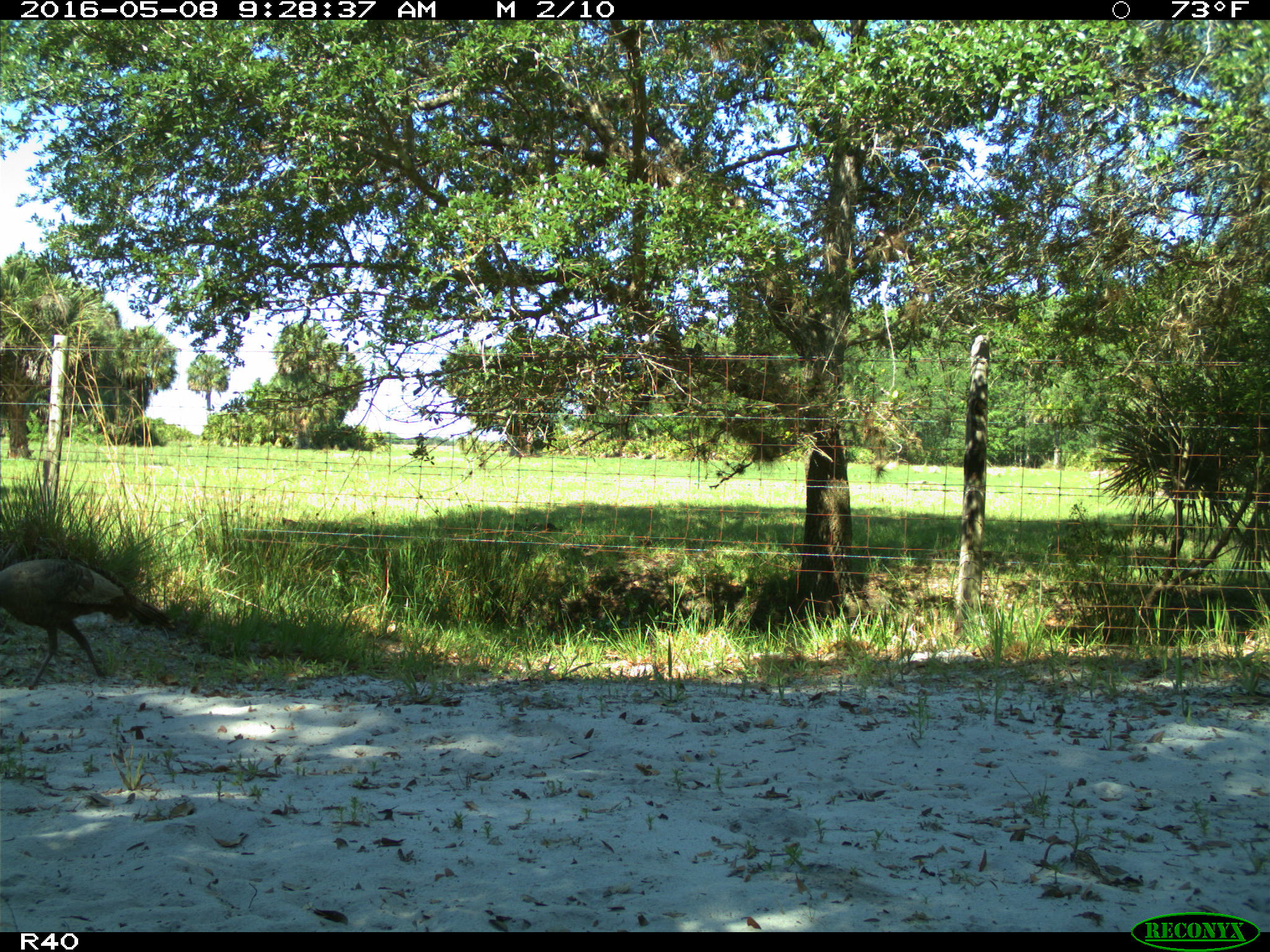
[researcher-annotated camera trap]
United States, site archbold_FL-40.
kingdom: Animalia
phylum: Chordata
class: Aves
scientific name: Aves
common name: birds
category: unidentified bird